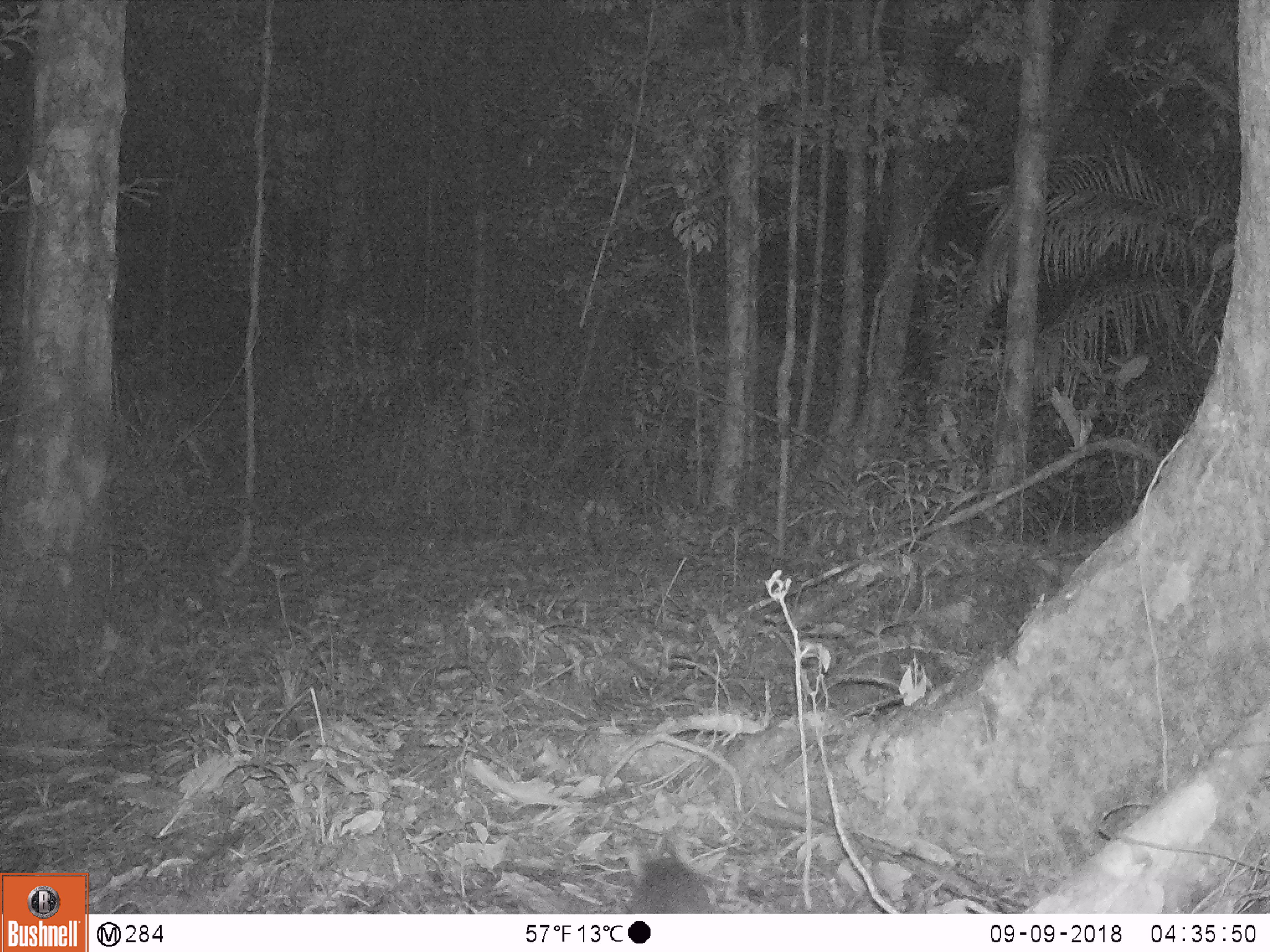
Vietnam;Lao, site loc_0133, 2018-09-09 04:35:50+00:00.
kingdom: Animalia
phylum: Chordata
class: Mammalia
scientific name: Mammalia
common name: mammal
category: unidentified small mammal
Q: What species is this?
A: Unidentified small mammal (mammal) (Mammalia).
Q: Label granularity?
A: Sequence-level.